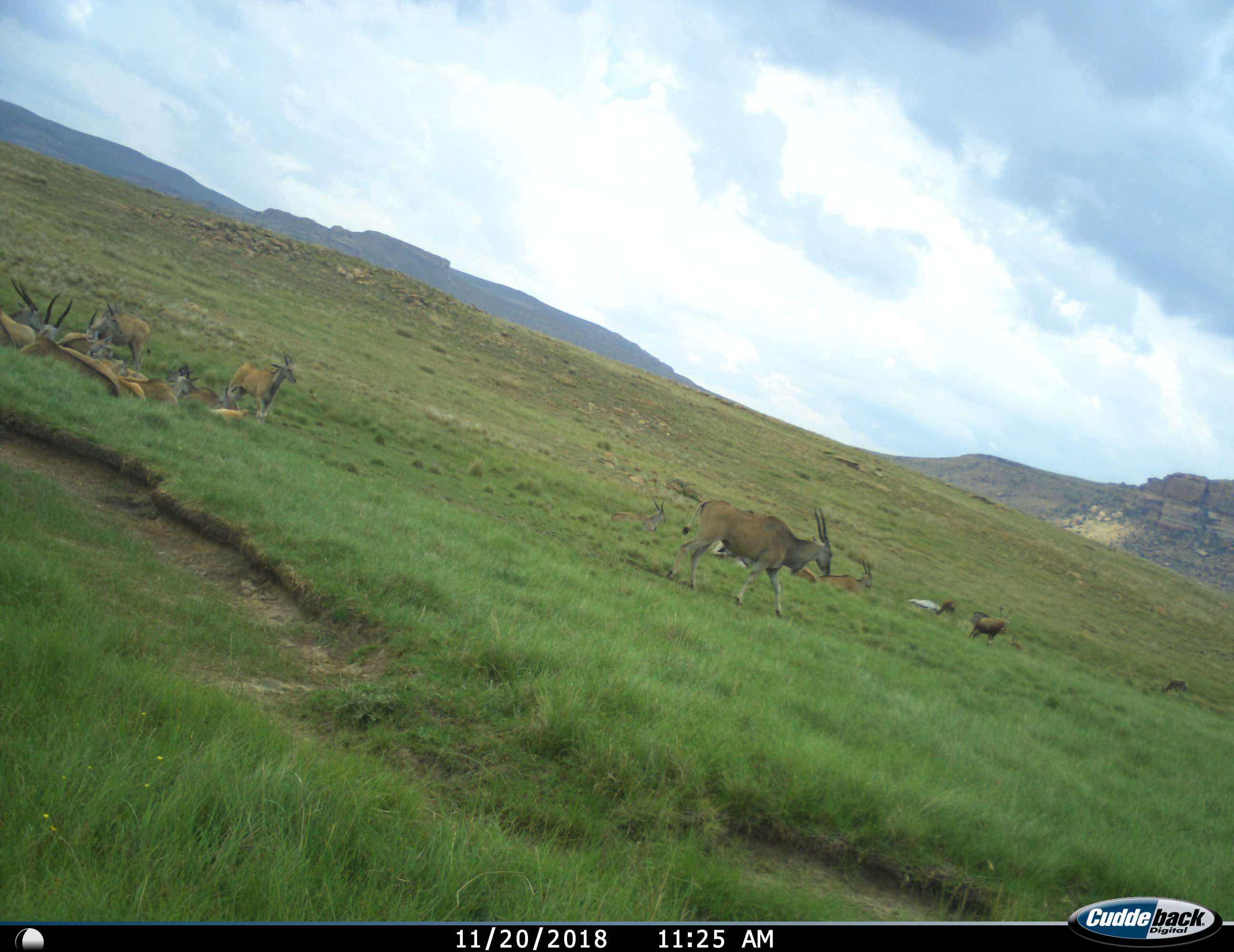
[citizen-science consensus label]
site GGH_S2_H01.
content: unidentified animal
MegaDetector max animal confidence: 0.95